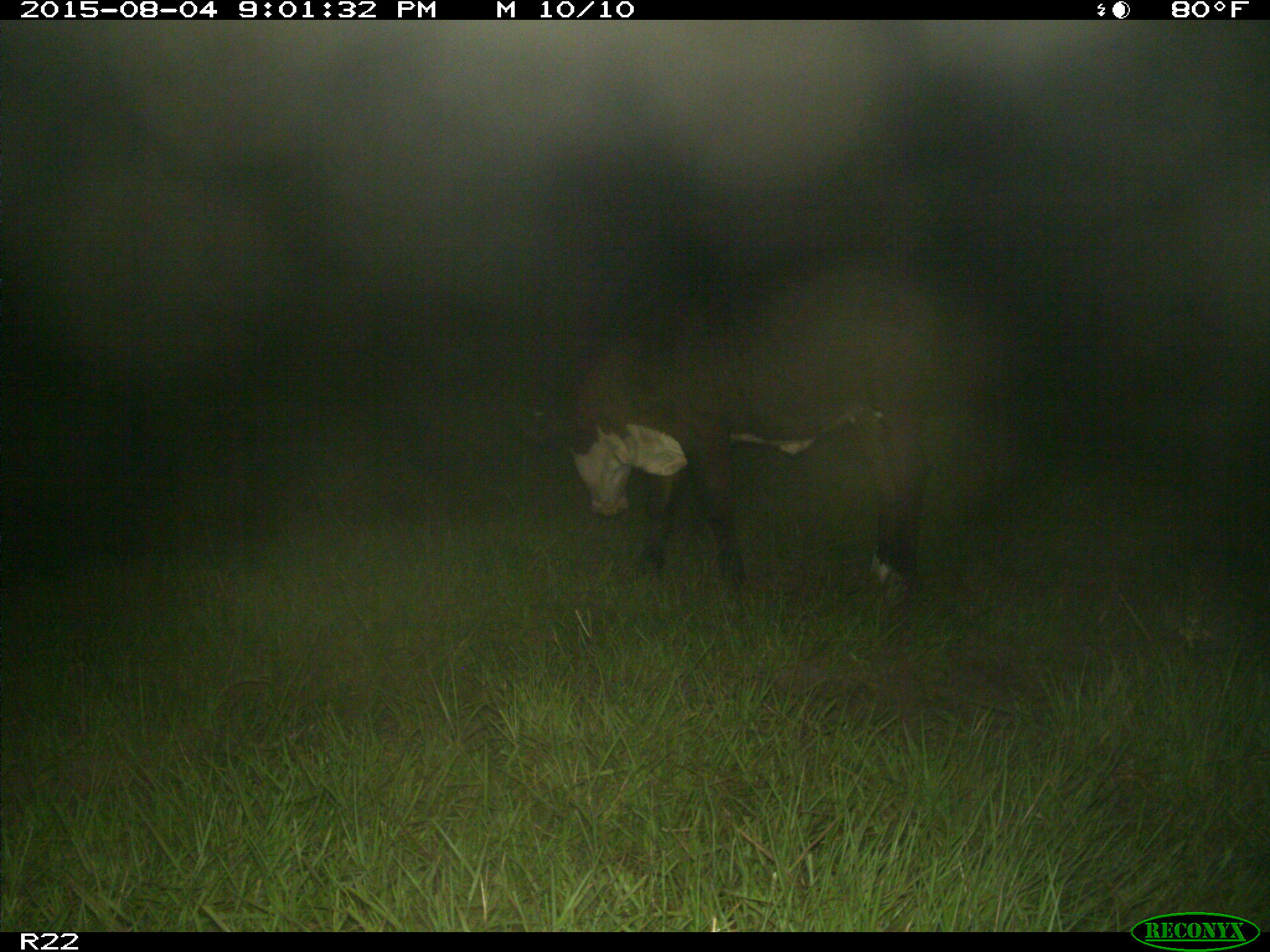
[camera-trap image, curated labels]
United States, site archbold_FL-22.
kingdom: Animalia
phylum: Chordata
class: Mammalia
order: Artiodactyla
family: Bovidae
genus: Bos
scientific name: Bos taurus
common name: domestic cow